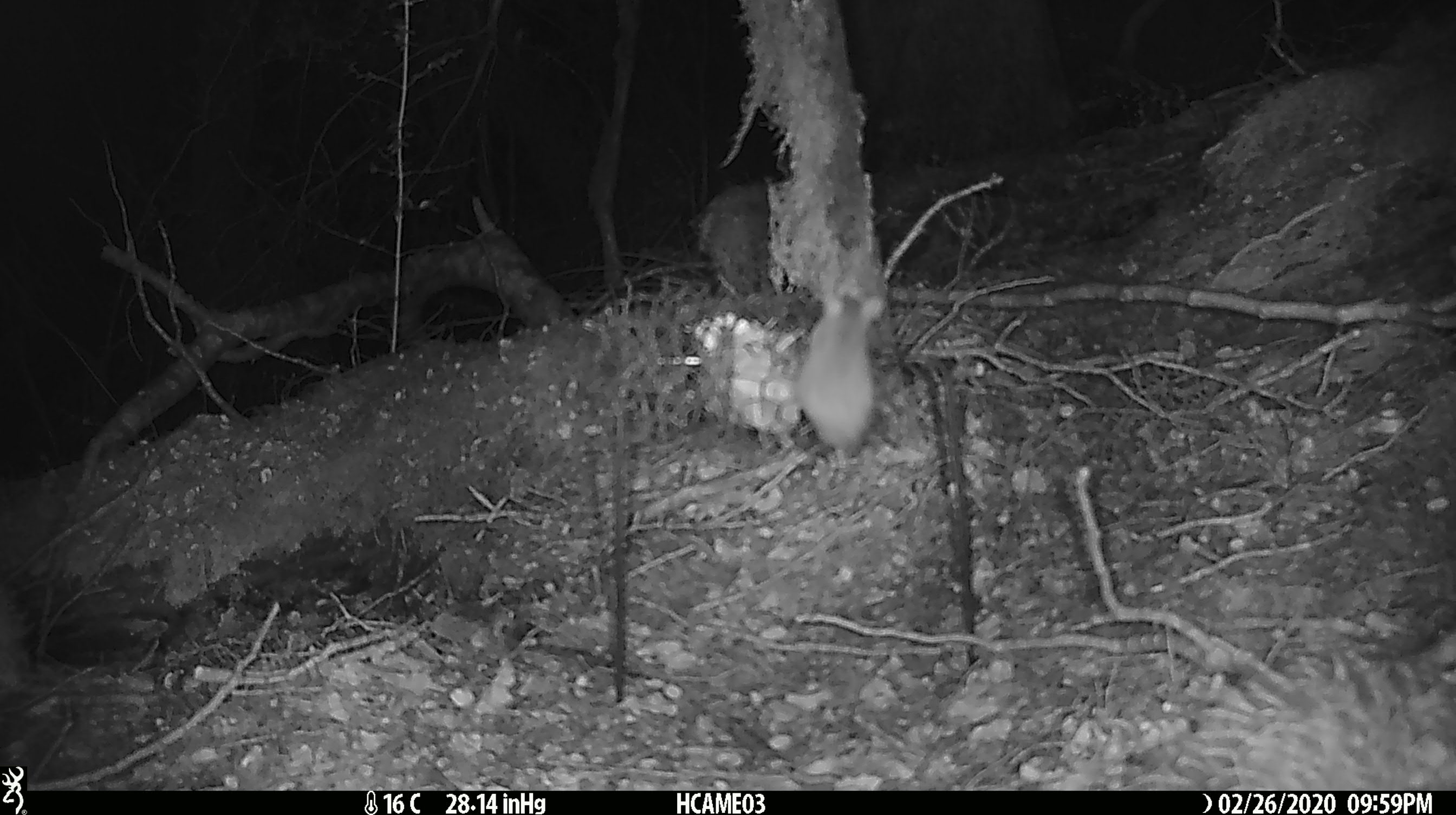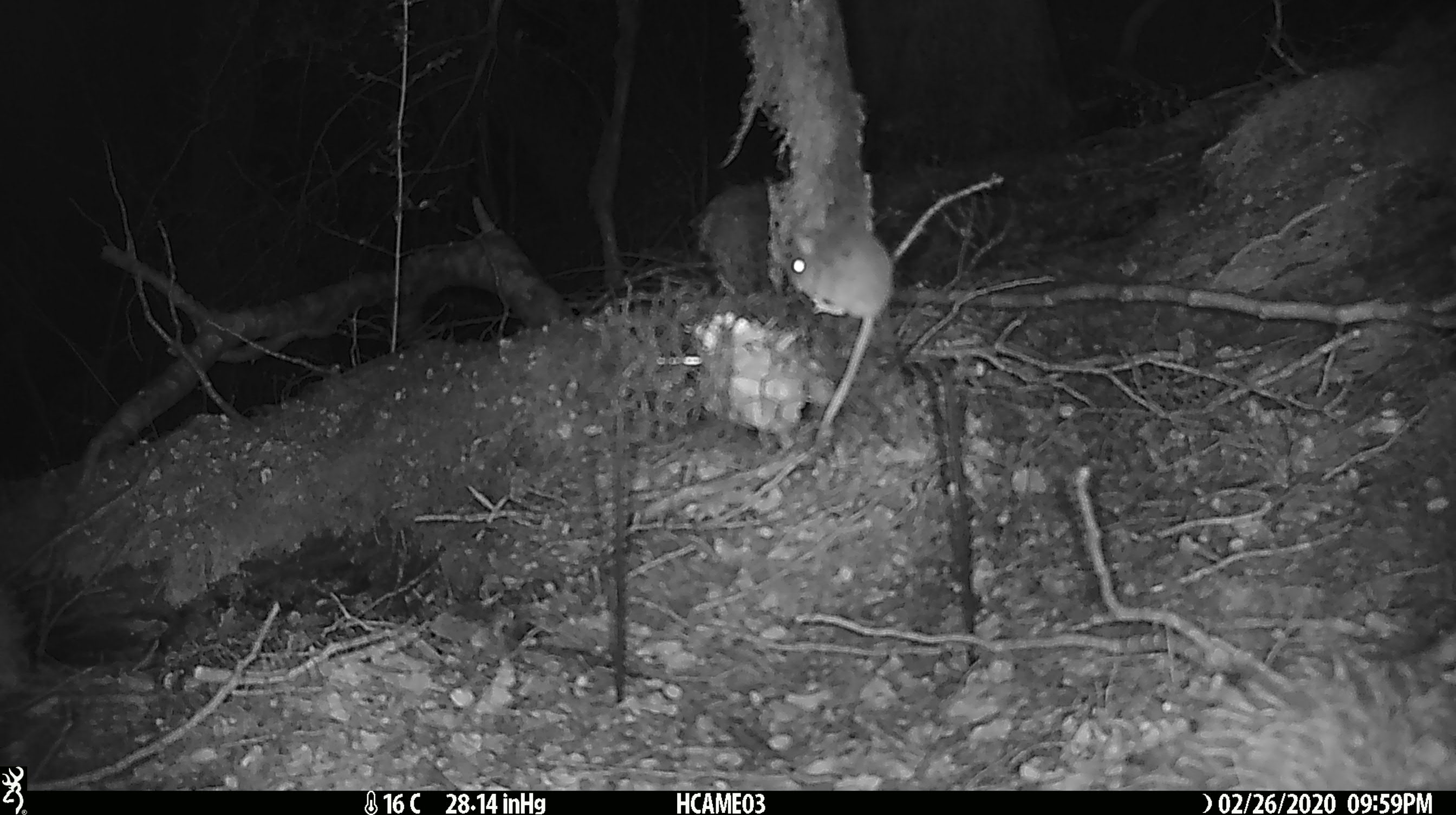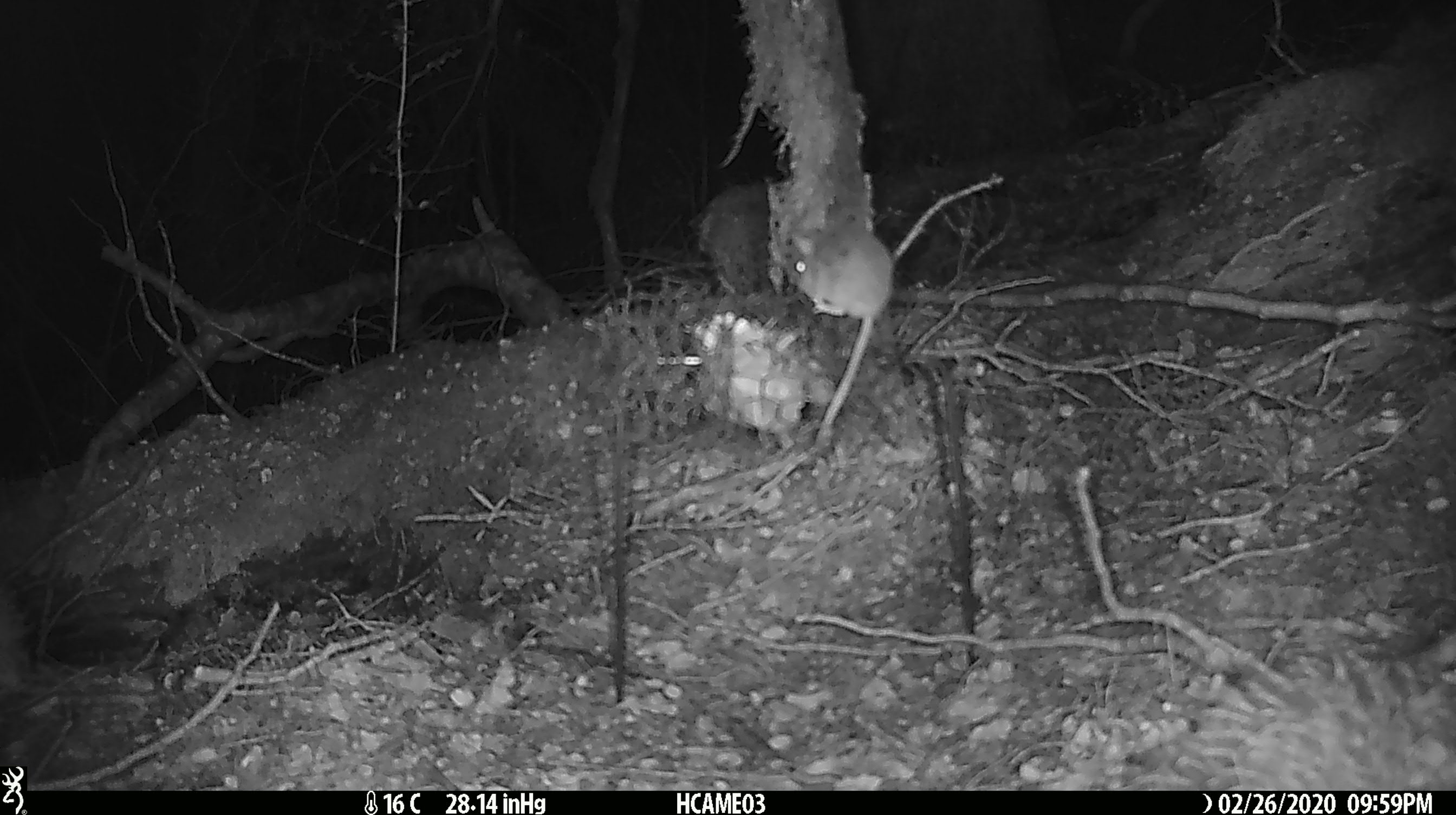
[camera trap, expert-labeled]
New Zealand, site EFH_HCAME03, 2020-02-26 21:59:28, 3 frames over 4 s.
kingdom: Animalia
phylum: Chordata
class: Mammalia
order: Rodentia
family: Muridae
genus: Mus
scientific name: Mus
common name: mouse